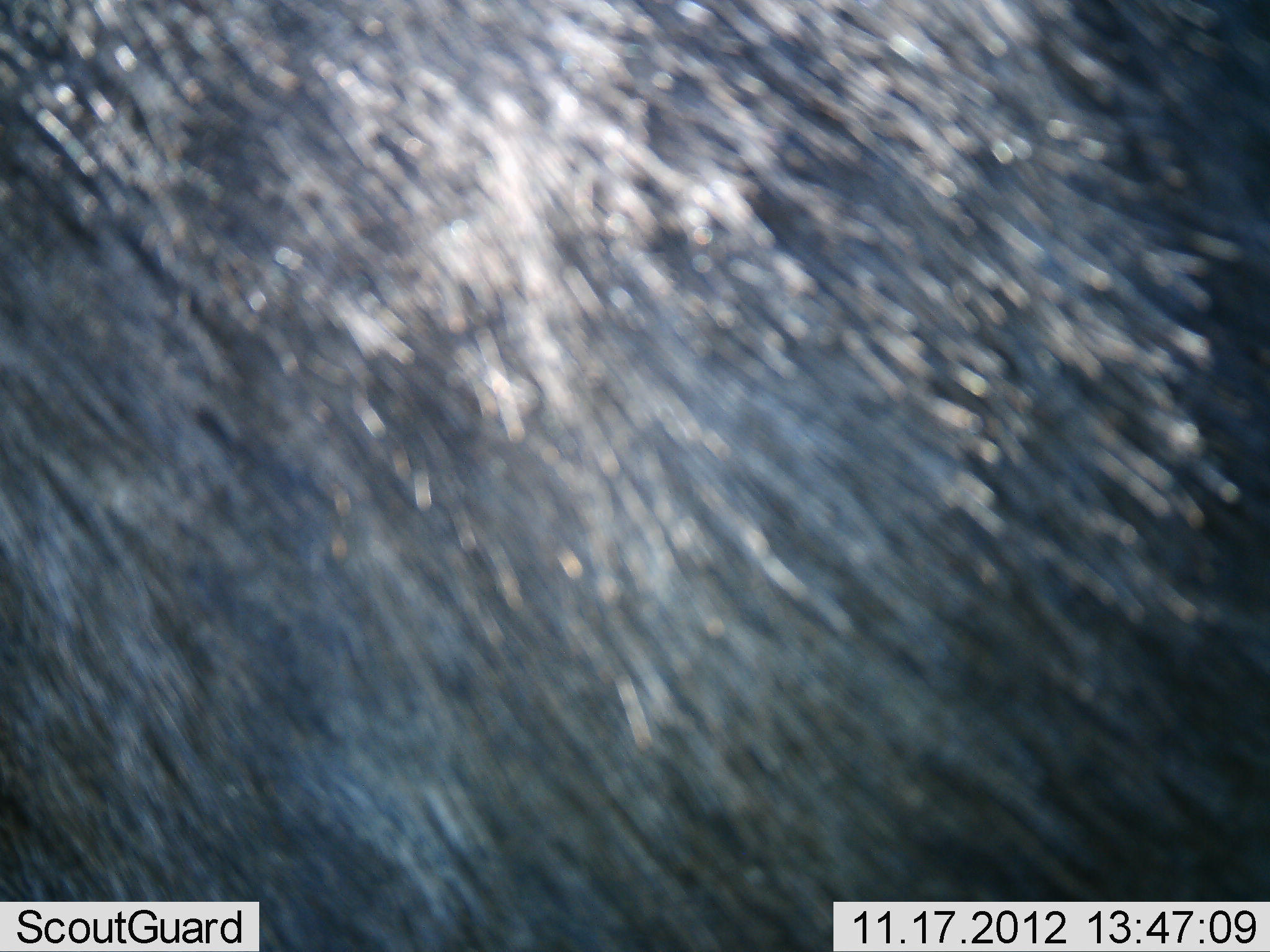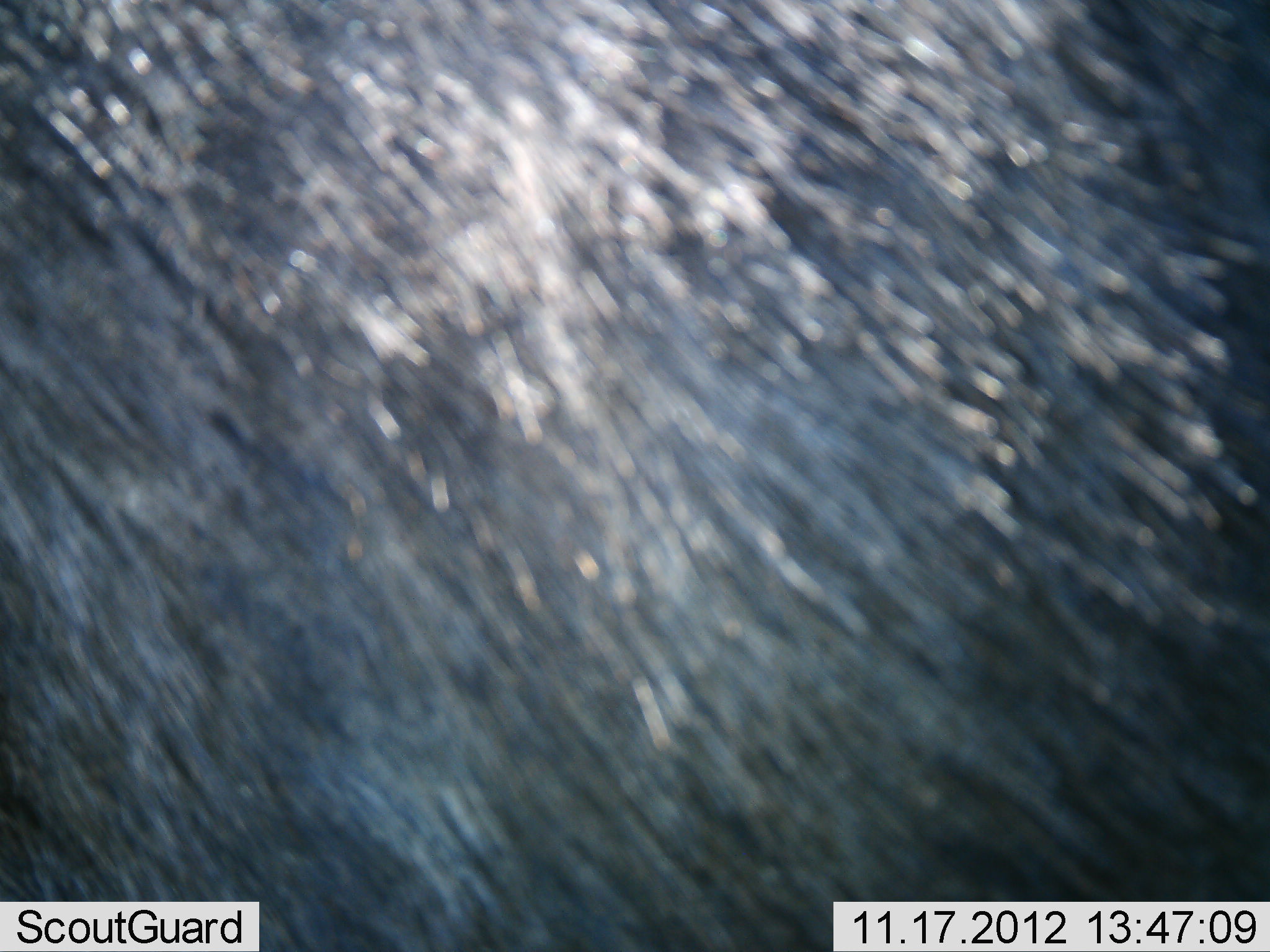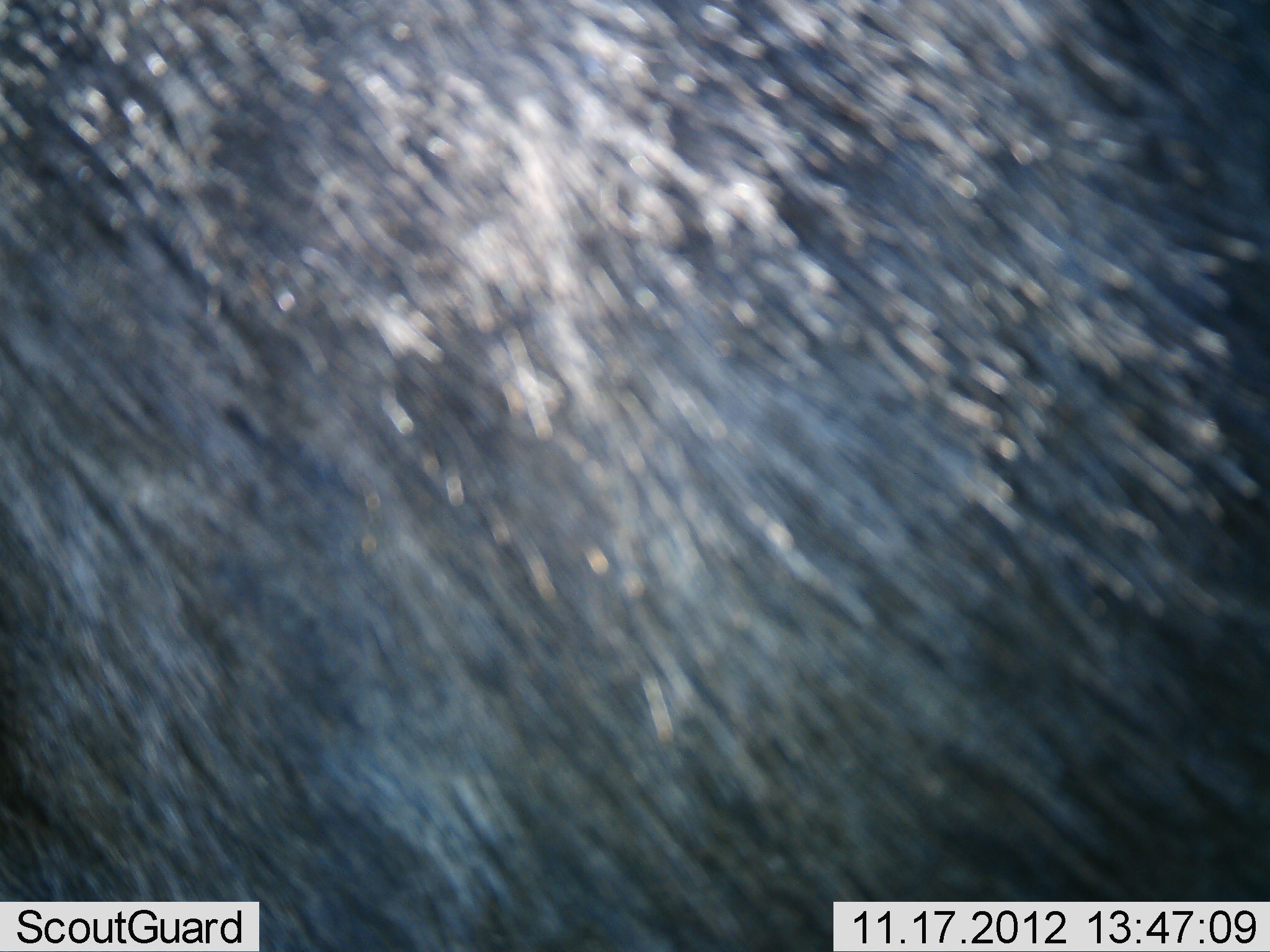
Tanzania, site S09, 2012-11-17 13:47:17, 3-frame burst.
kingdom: Animalia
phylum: Chordata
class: Mammalia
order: Artiodactyla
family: Bovidae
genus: Connochaetes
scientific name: Connochaetes taurinus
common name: blue wildebeest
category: wildebeest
Wildebeest (blue wildebeest) (Connochaetes taurinus), count 1. Behavior (volunteer vote fractions): standing 88%, resting 12%, moving 25%, interacting 12%. Young present (vote fraction): 0%. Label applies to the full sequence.